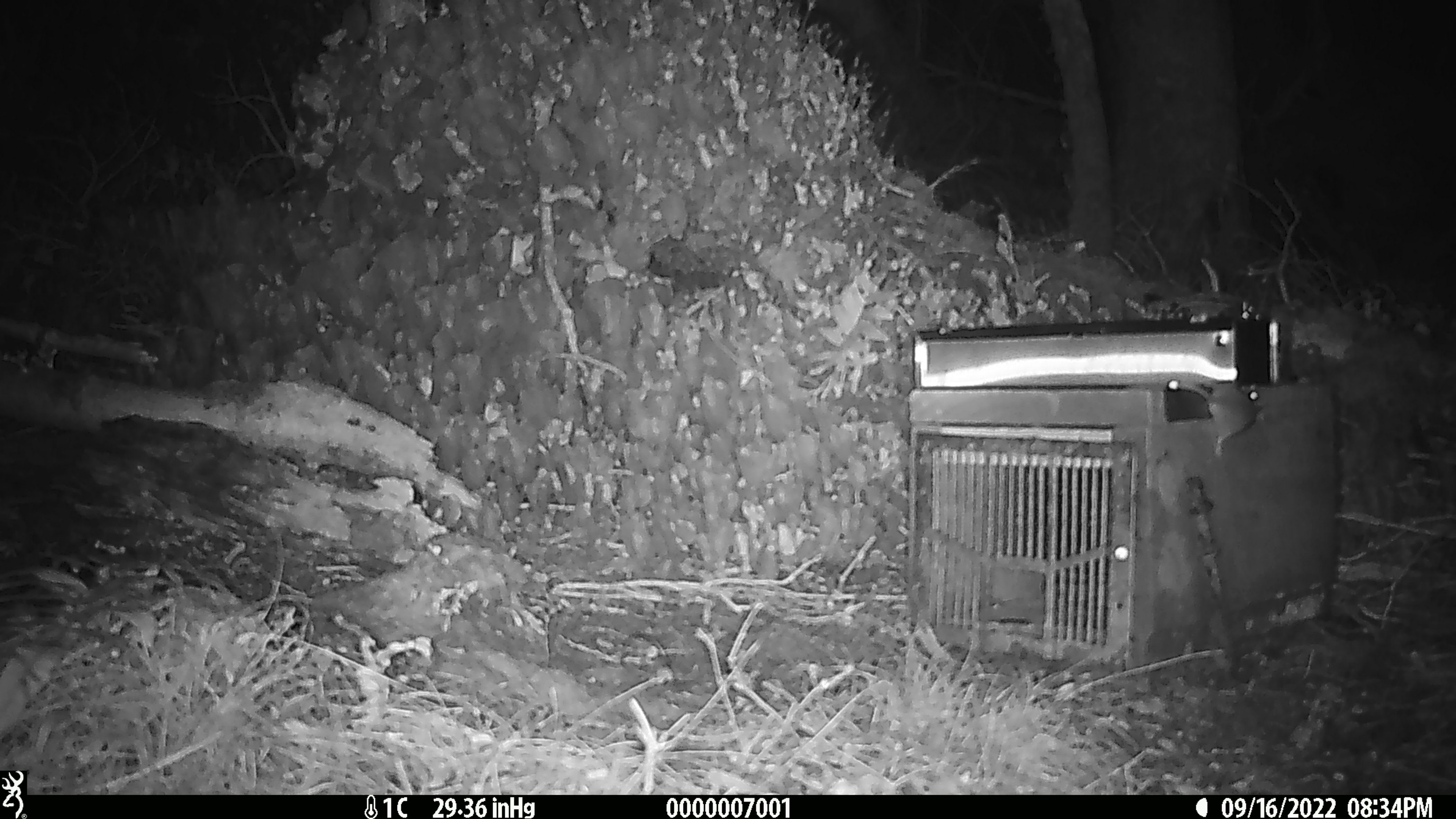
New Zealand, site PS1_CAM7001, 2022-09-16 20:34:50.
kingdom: Animalia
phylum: Chordata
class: Mammalia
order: Rodentia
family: Muridae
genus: Mus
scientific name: Mus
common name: mouse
Mouse (Mus).